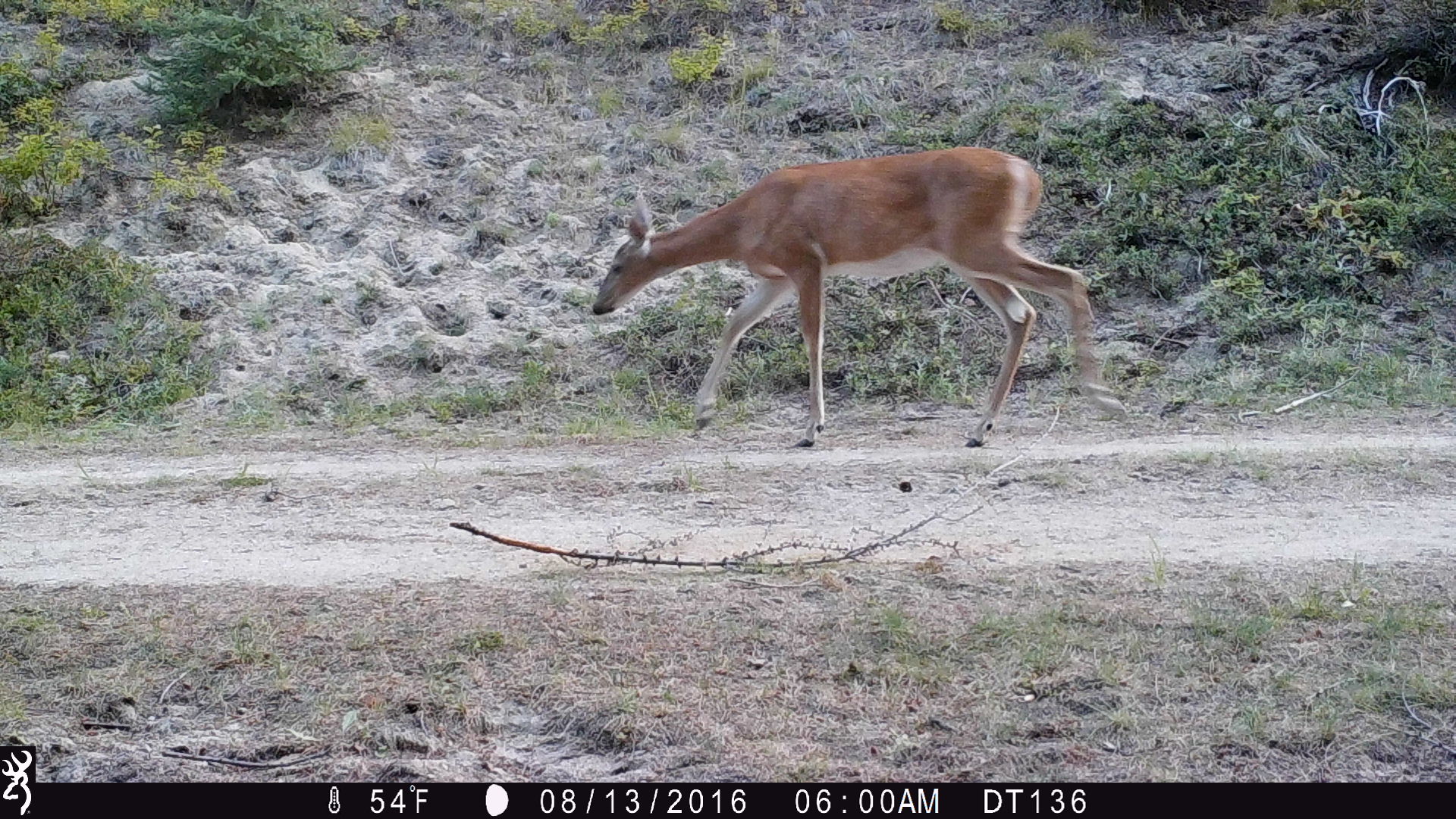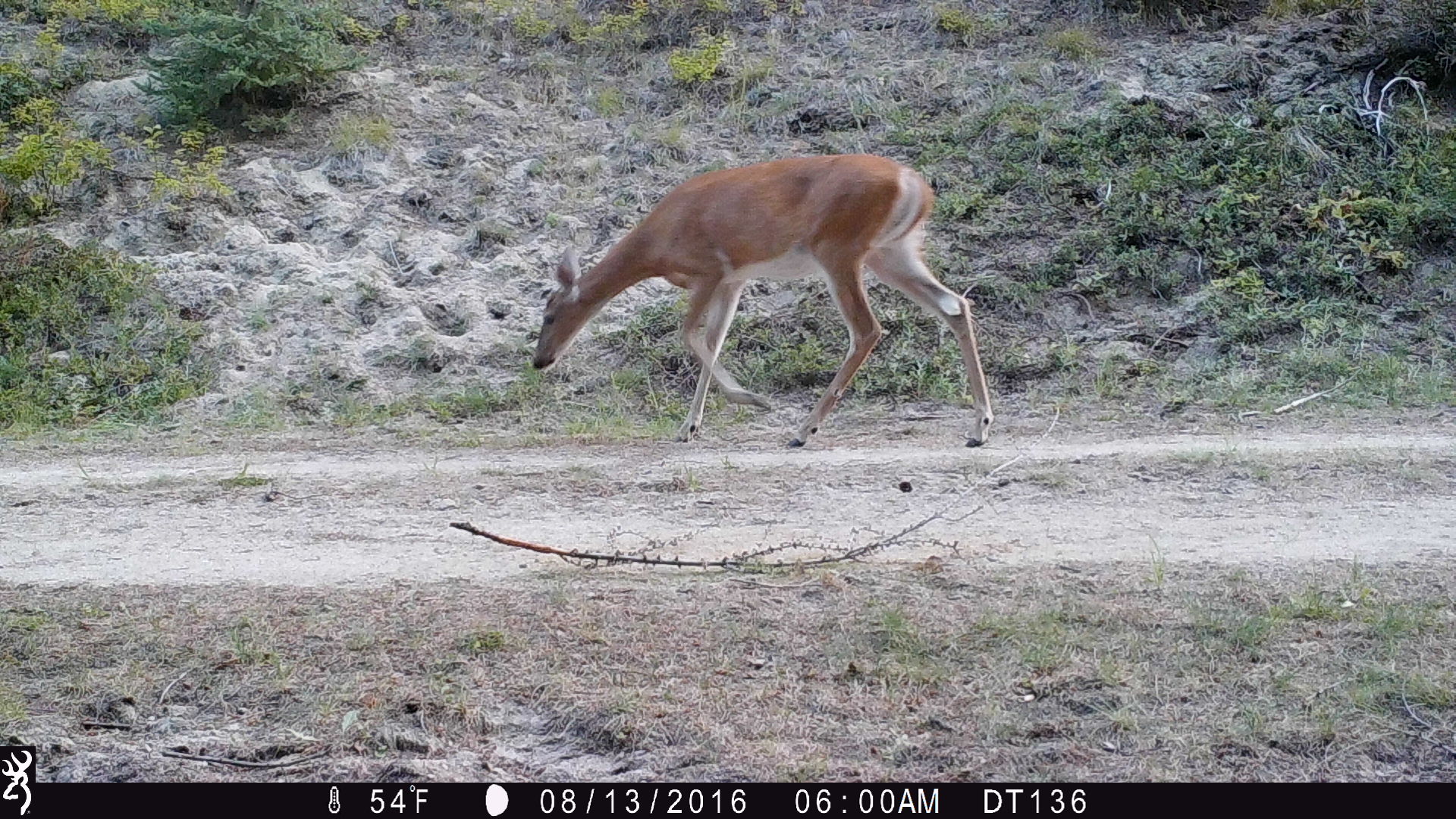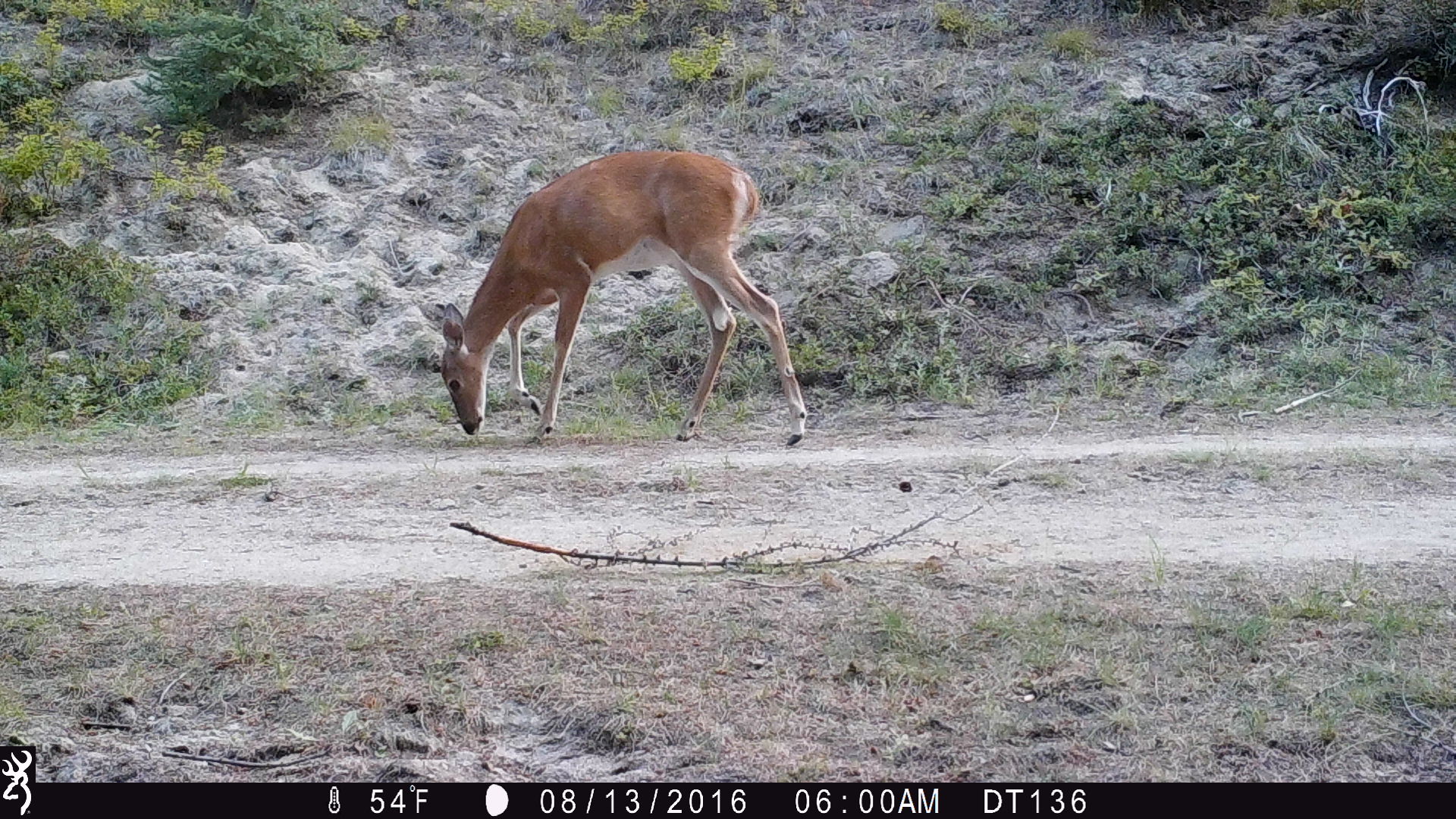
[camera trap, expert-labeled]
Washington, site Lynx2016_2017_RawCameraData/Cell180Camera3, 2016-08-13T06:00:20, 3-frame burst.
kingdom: Animalia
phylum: Chordata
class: Mammalia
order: Artiodactyla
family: Cervidae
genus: Odocoileus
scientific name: Odocoileus virginianus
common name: white-tailed deer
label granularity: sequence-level